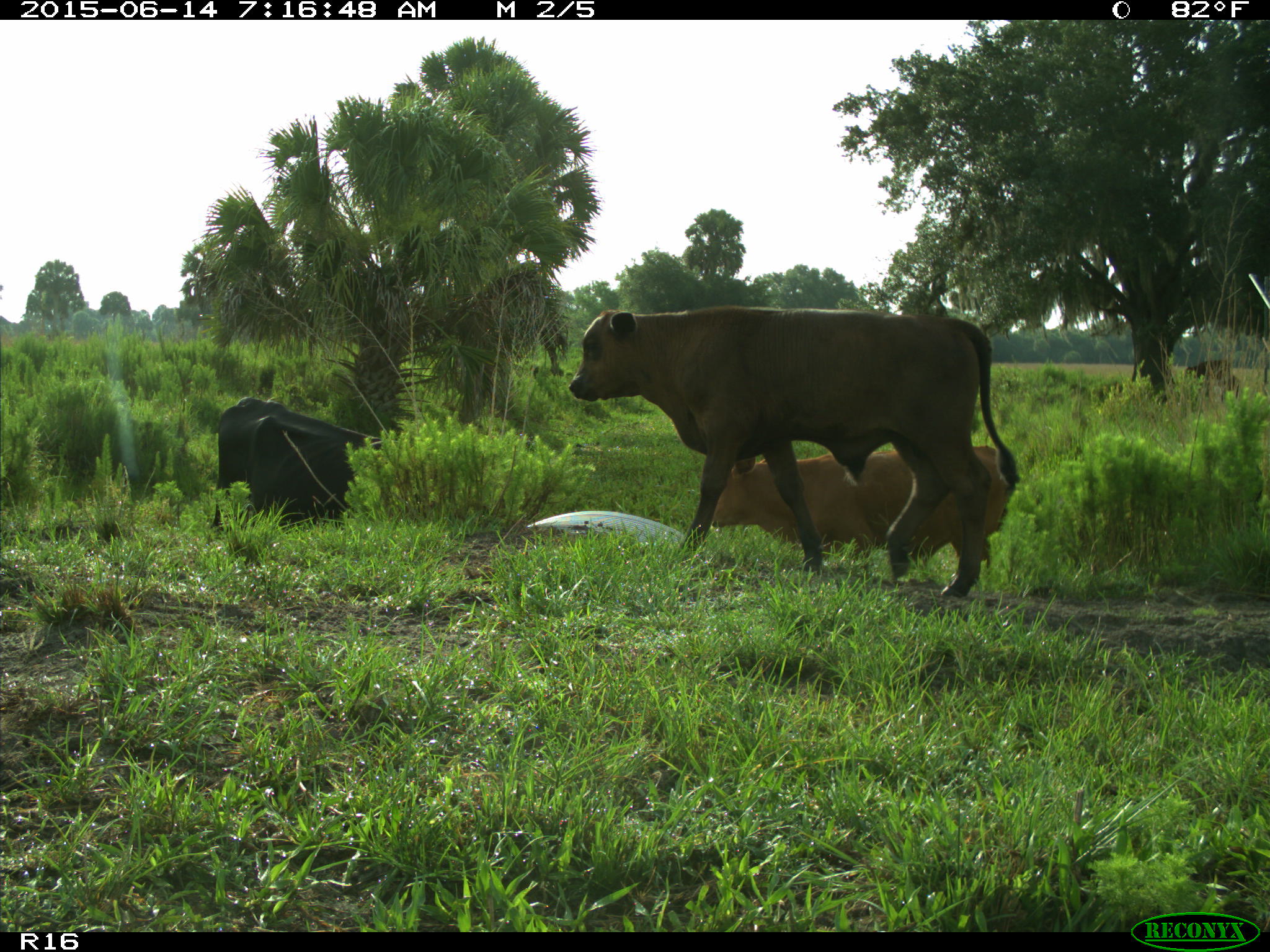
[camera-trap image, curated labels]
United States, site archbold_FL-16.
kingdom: Animalia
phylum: Chordata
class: Mammalia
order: Artiodactyla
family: Bovidae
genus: Bos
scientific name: Bos taurus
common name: domestic cow